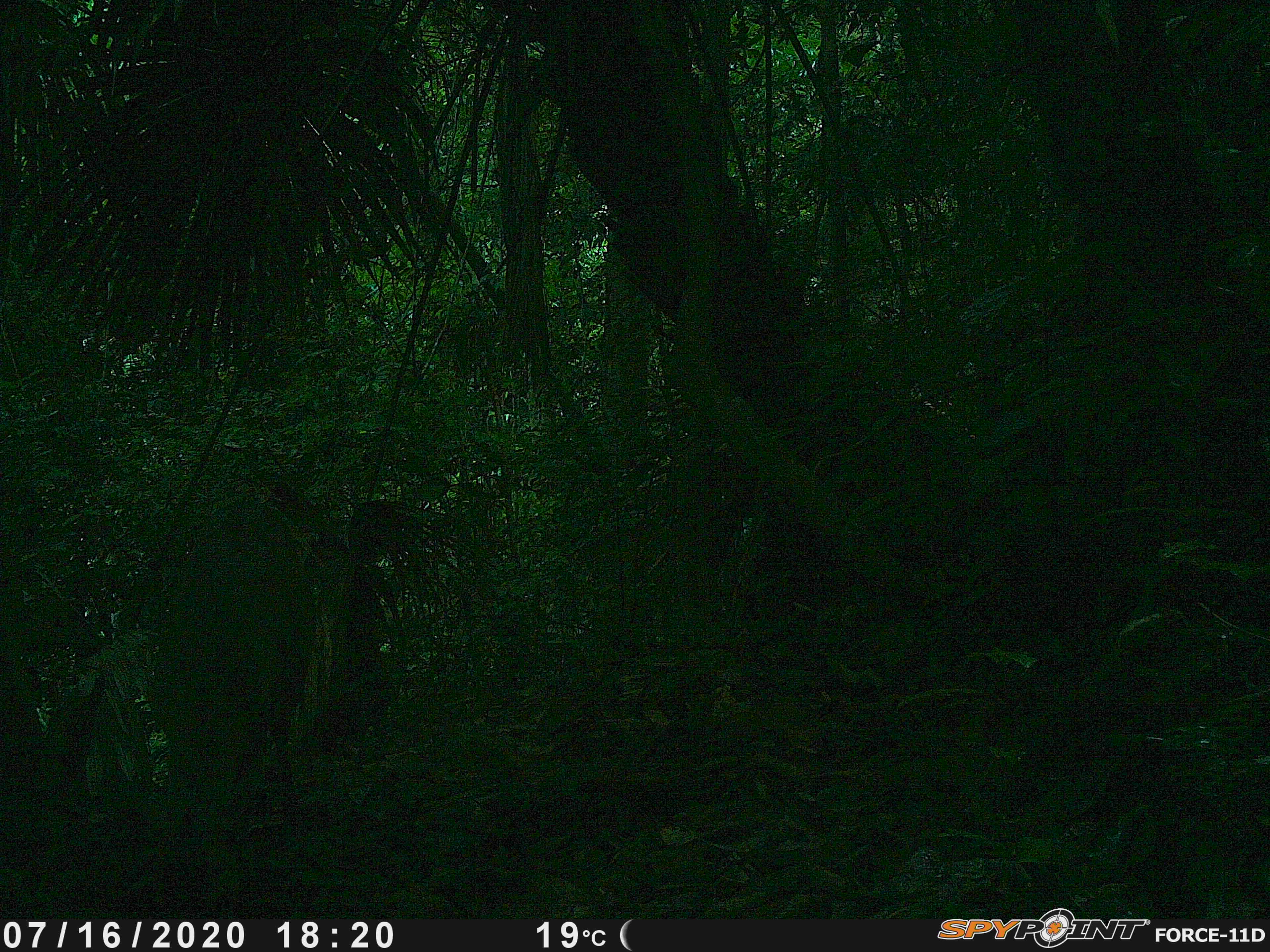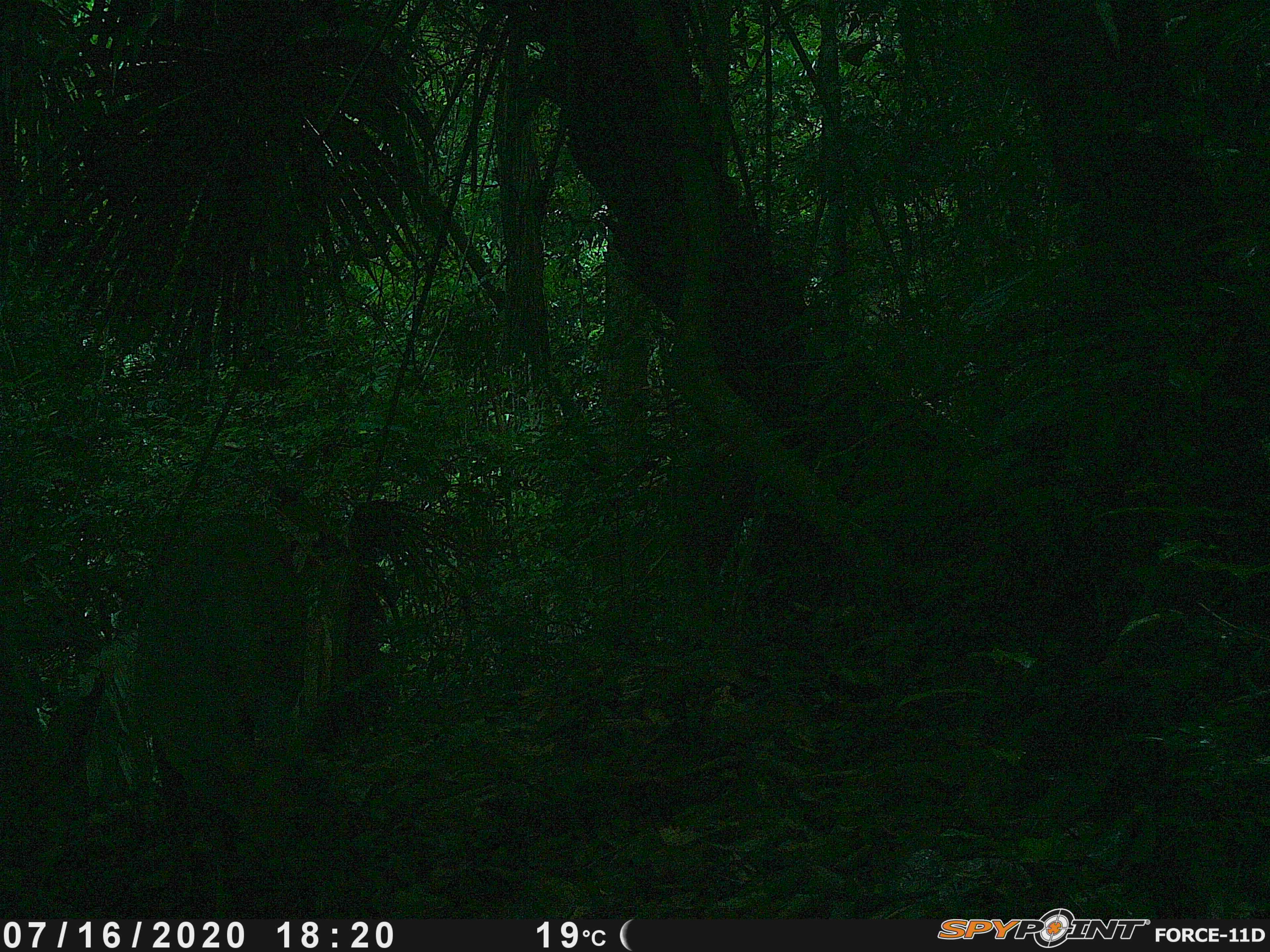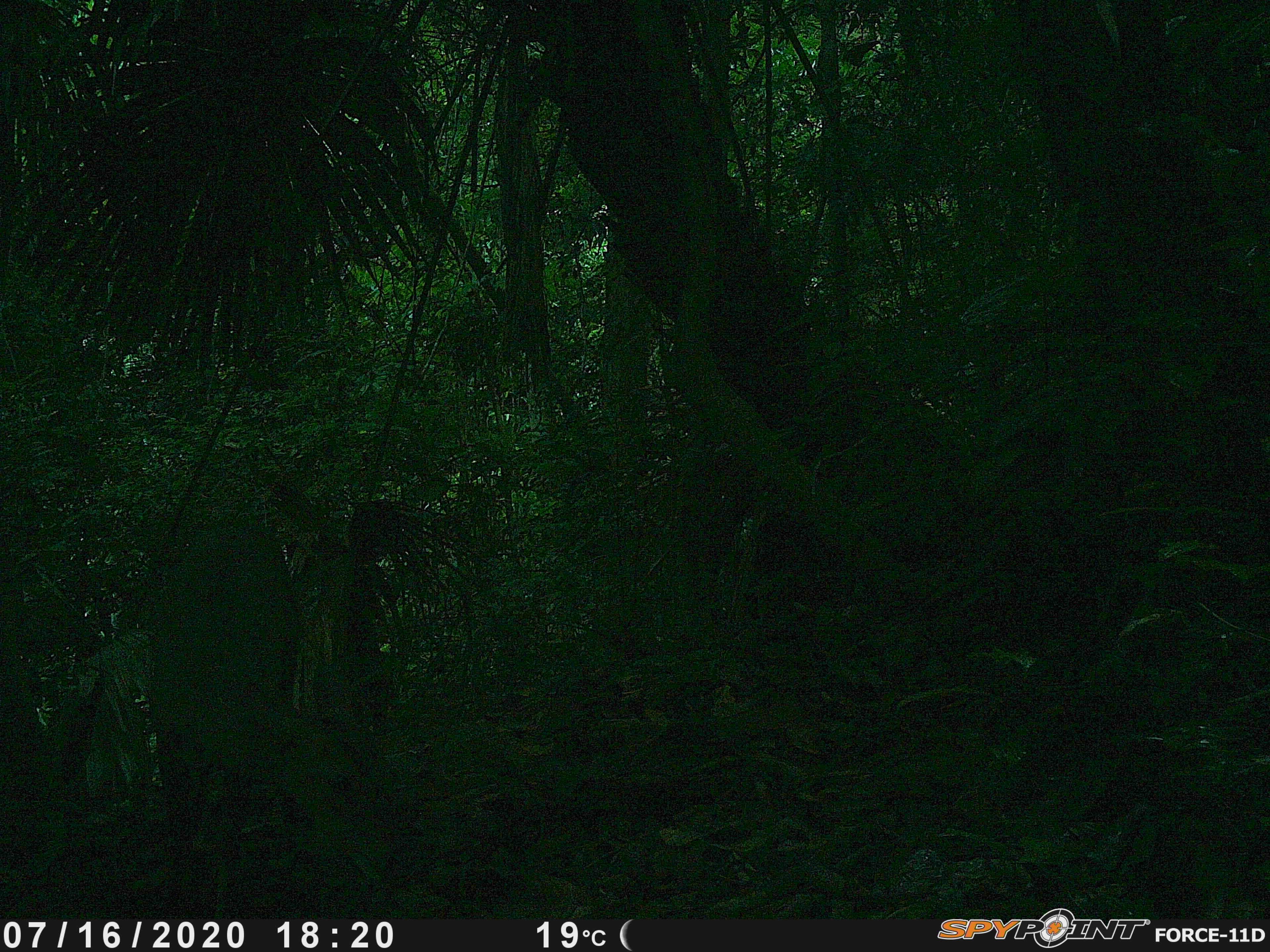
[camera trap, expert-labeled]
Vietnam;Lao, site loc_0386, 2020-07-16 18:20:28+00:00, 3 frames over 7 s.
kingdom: Animalia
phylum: Chordata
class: Mammalia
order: Artiodactyla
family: Cervidae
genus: Muntiacus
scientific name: Muntiacus vuquangensis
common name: large-antlered muntjac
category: large antlered muntjac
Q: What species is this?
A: Large antlered muntjac (large-antlered muntjac) (Muntiacus vuquangensis).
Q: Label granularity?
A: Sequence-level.